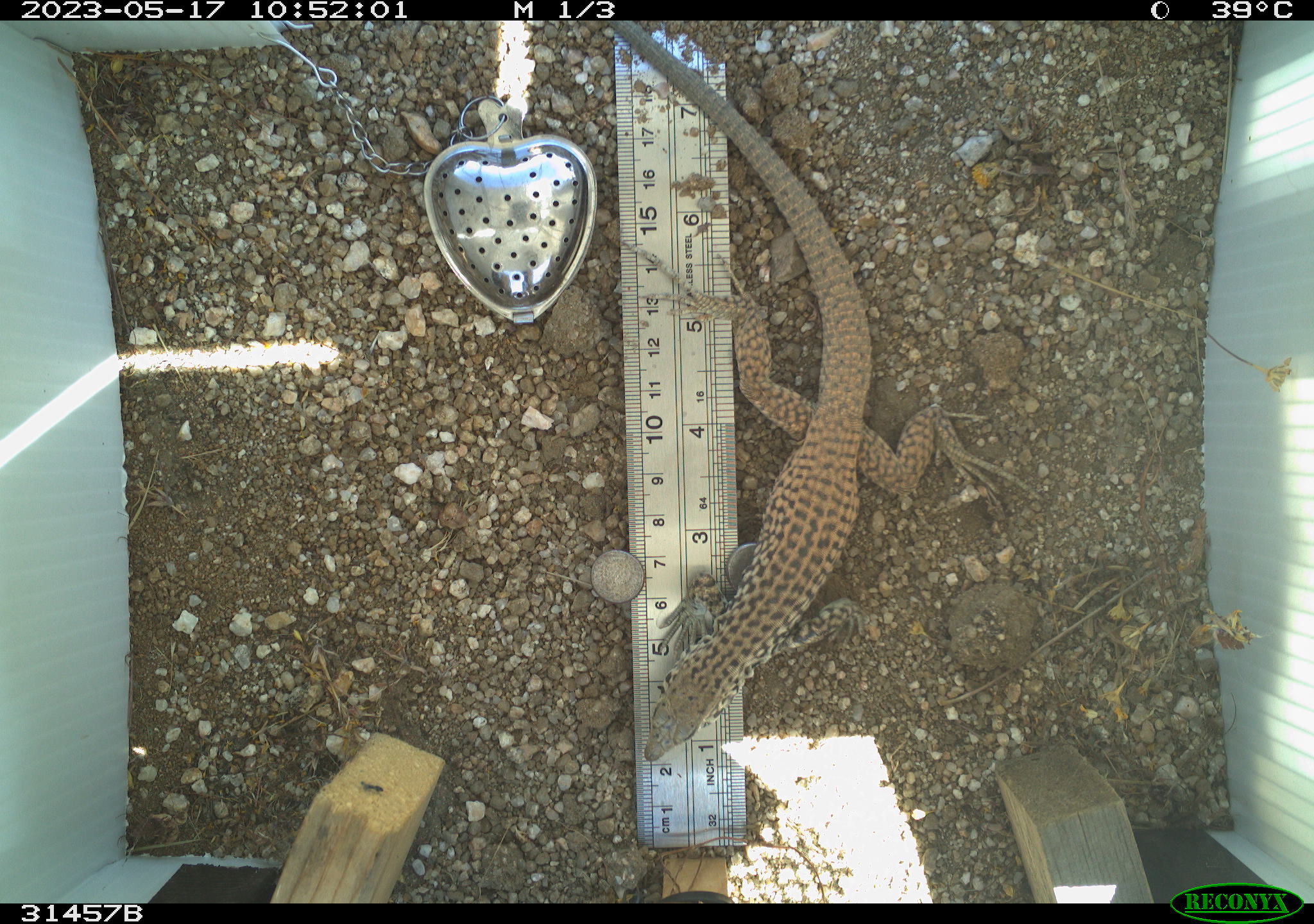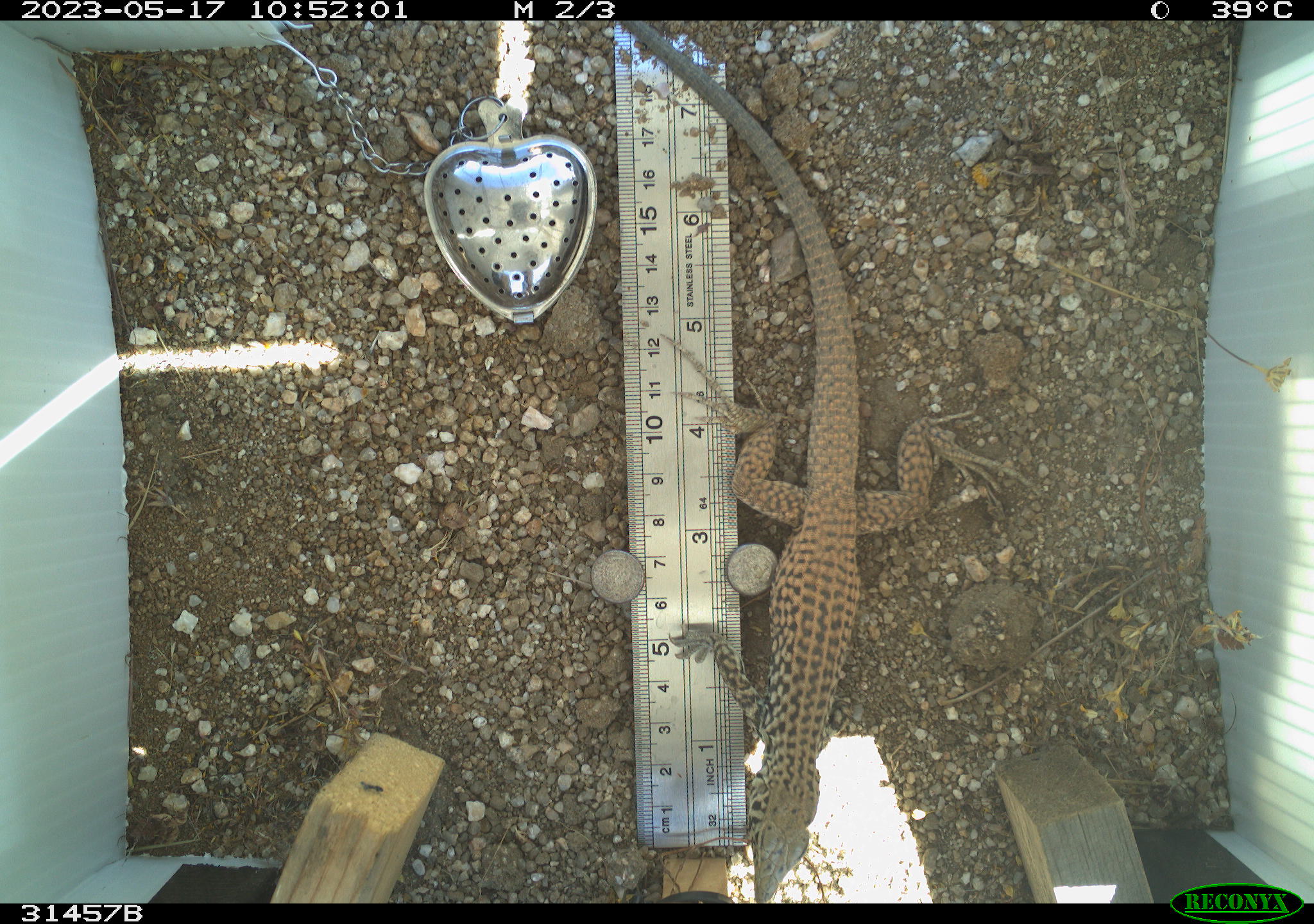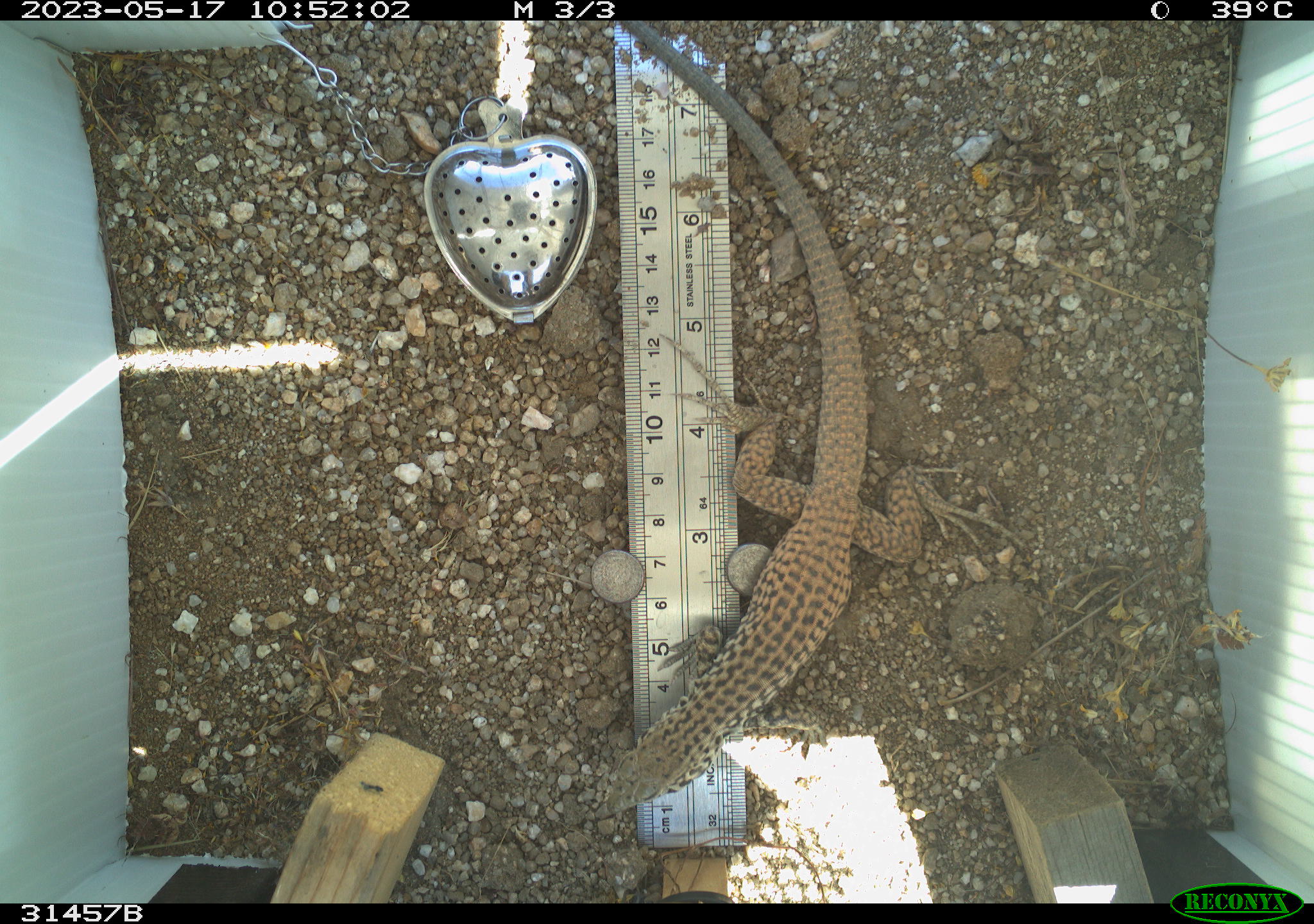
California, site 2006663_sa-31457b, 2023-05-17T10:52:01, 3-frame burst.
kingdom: Animalia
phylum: Chordata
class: Reptilia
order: Squamata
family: Teiidae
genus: Aspidoscelis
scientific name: Aspidoscelis tigris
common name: western whiptail